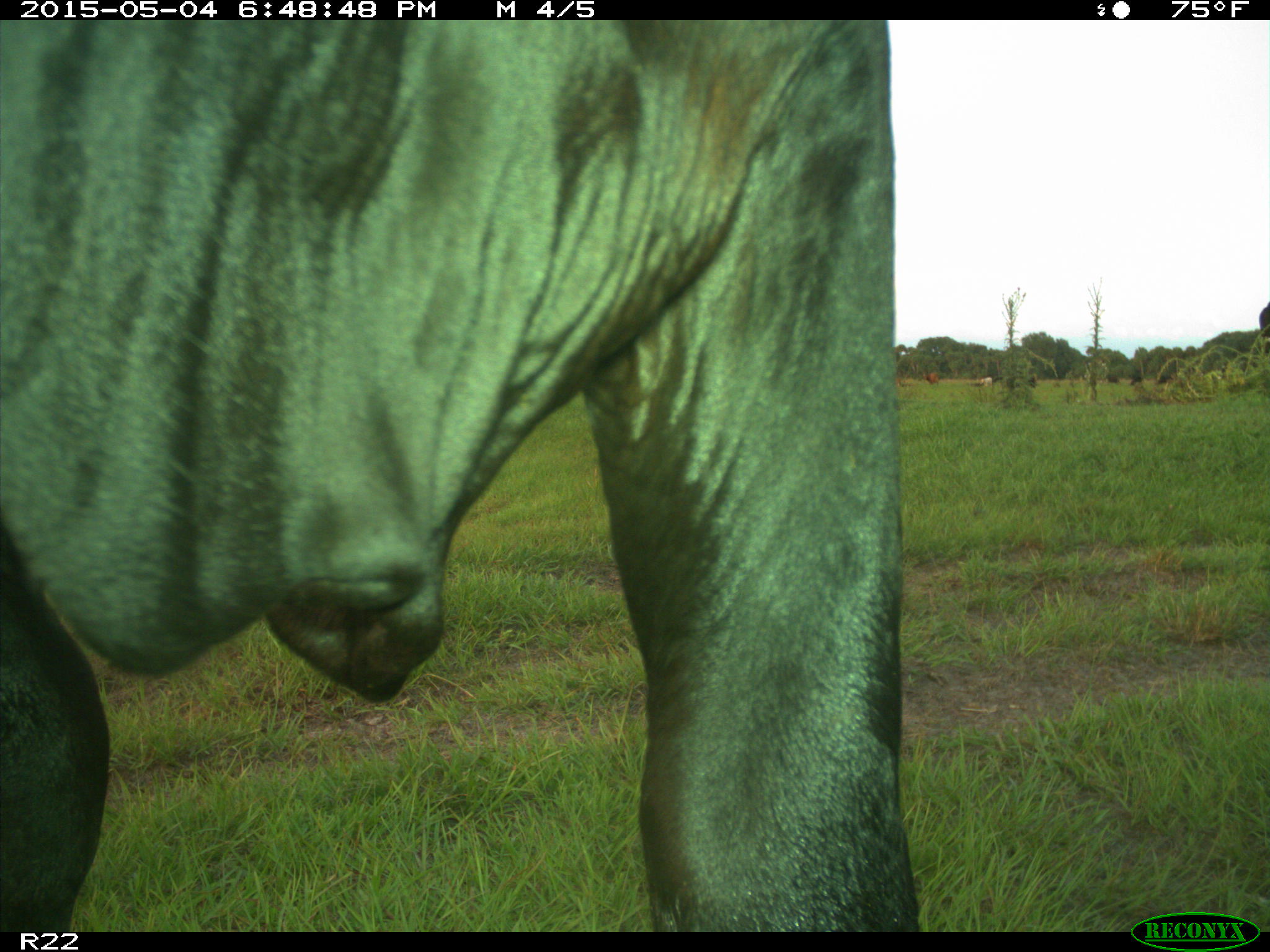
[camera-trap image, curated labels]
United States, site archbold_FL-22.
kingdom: Animalia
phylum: Chordata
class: Mammalia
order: Artiodactyla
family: Bovidae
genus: Bos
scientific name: Bos taurus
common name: domestic cow